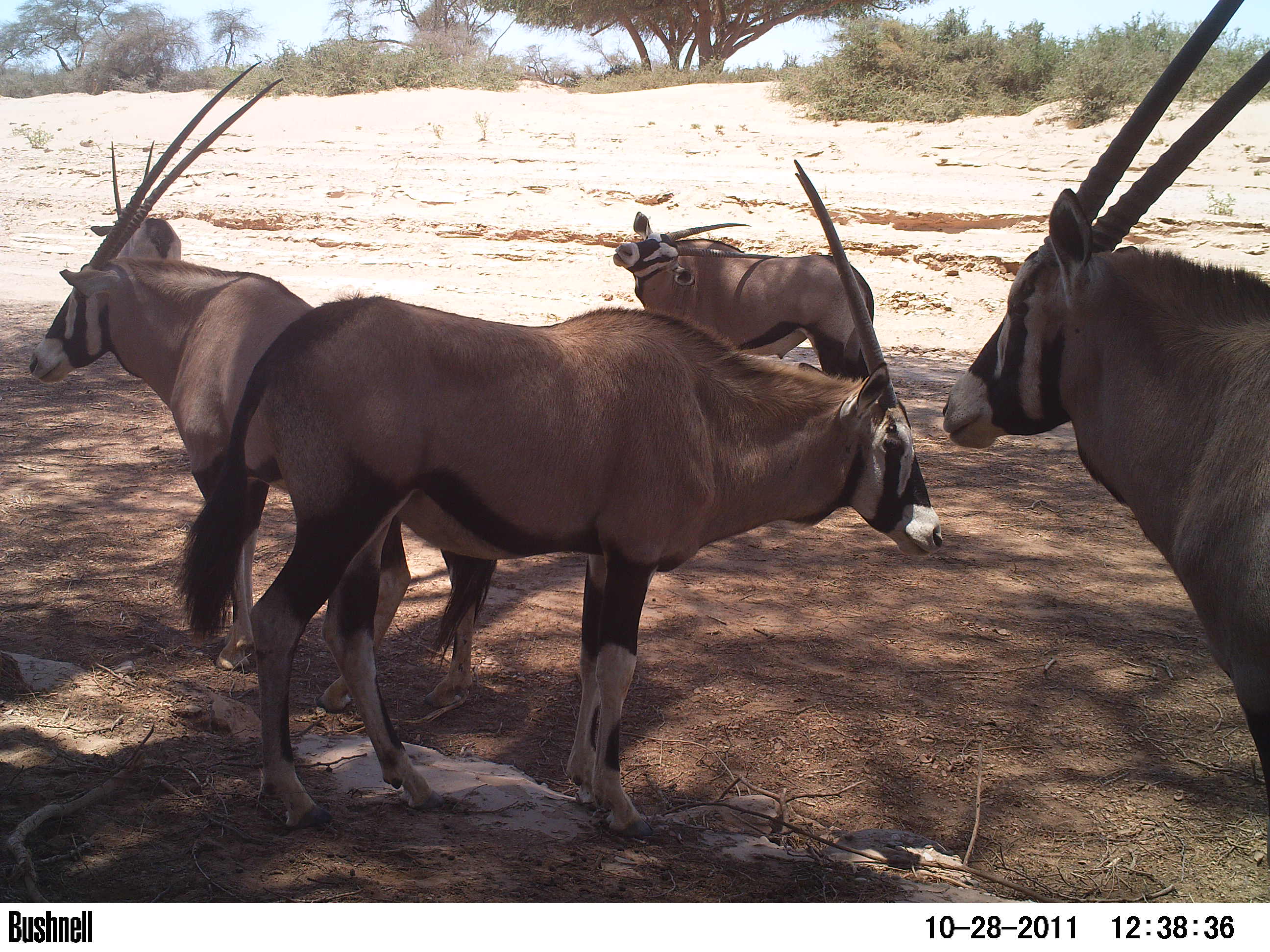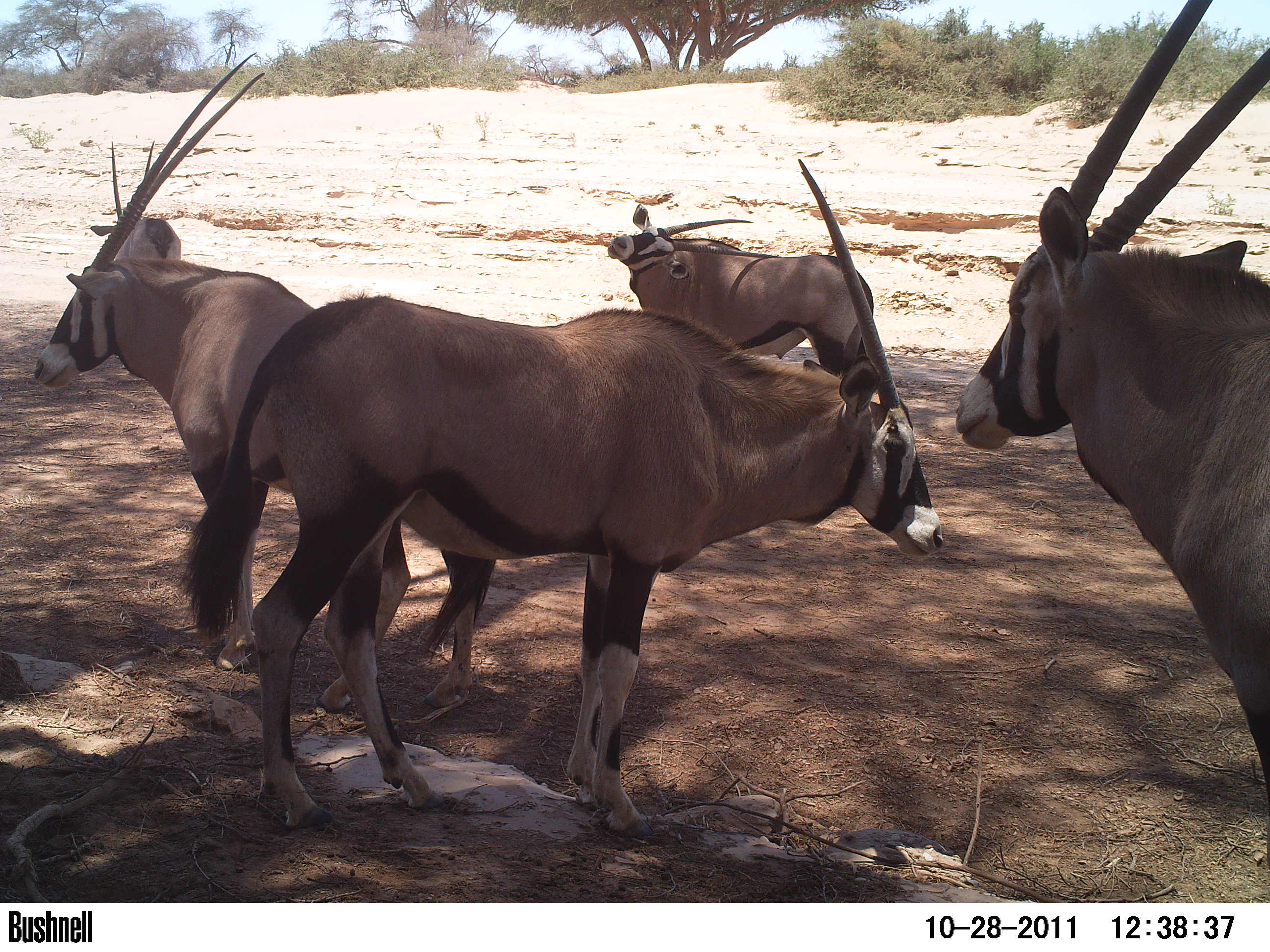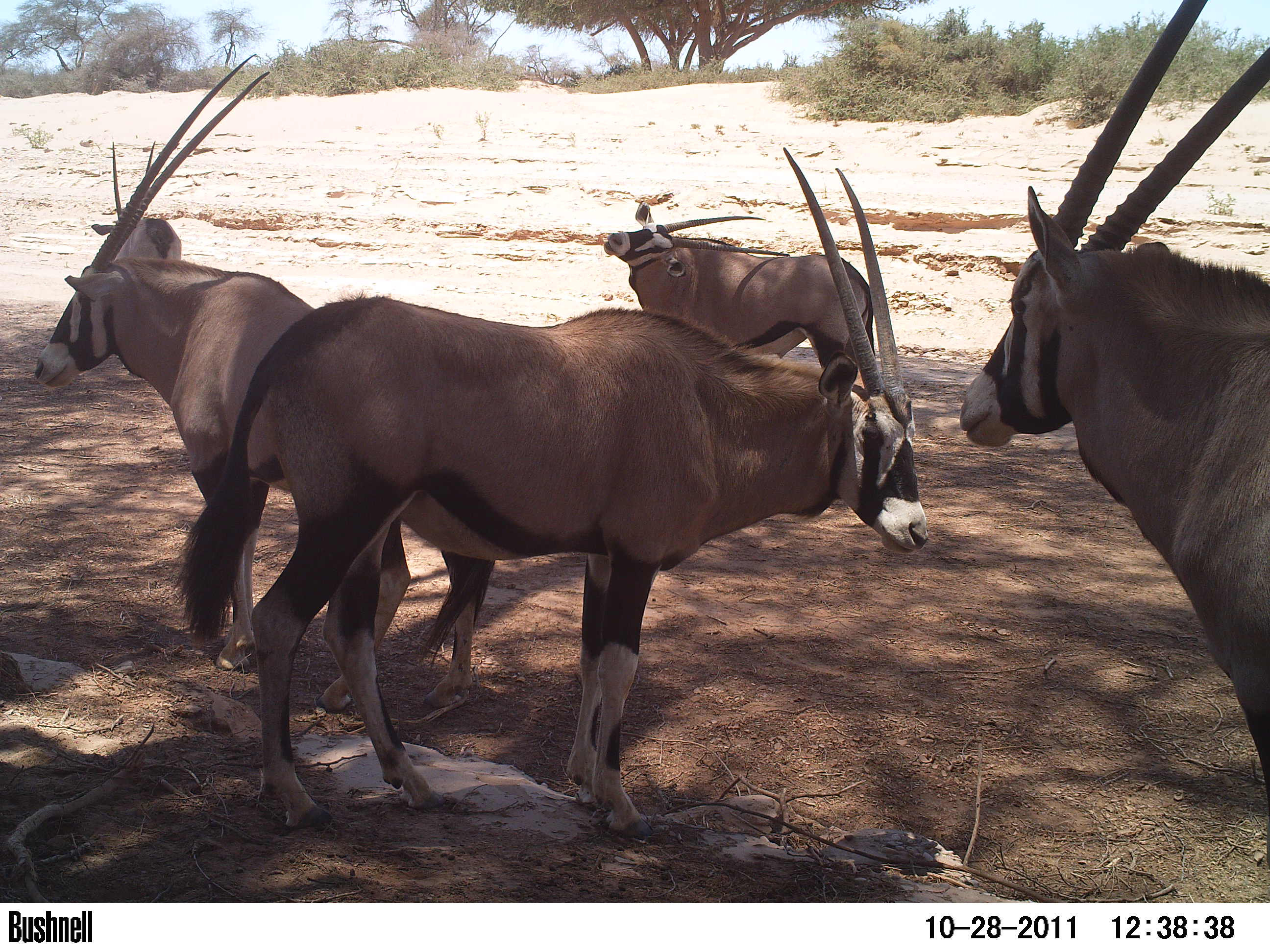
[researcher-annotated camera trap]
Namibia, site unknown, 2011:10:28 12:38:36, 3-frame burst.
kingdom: Animalia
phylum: Chordata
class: Mammalia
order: Artiodactyla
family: Bovidae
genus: Oryx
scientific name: Oryx gazella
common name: gemsbok